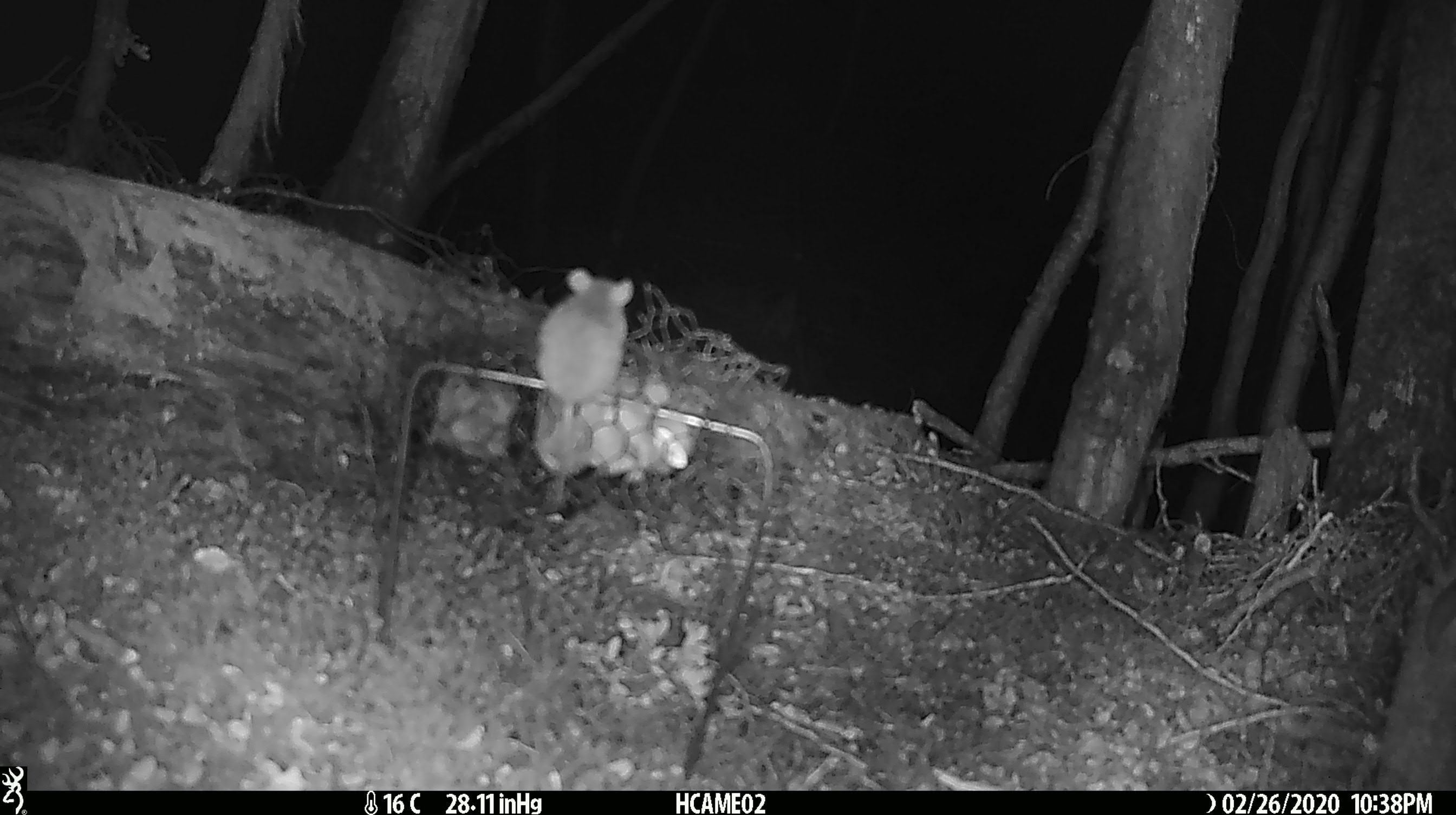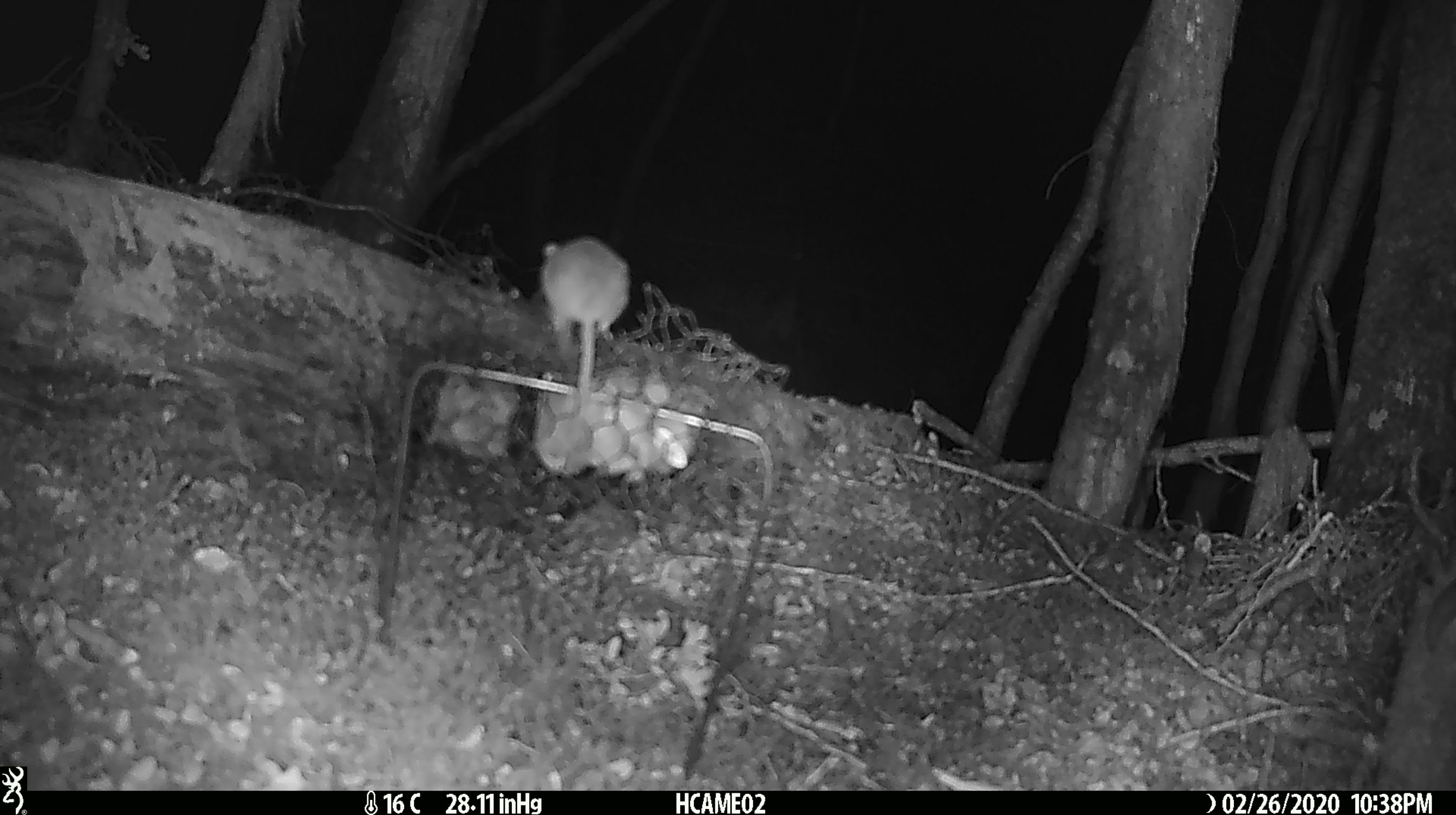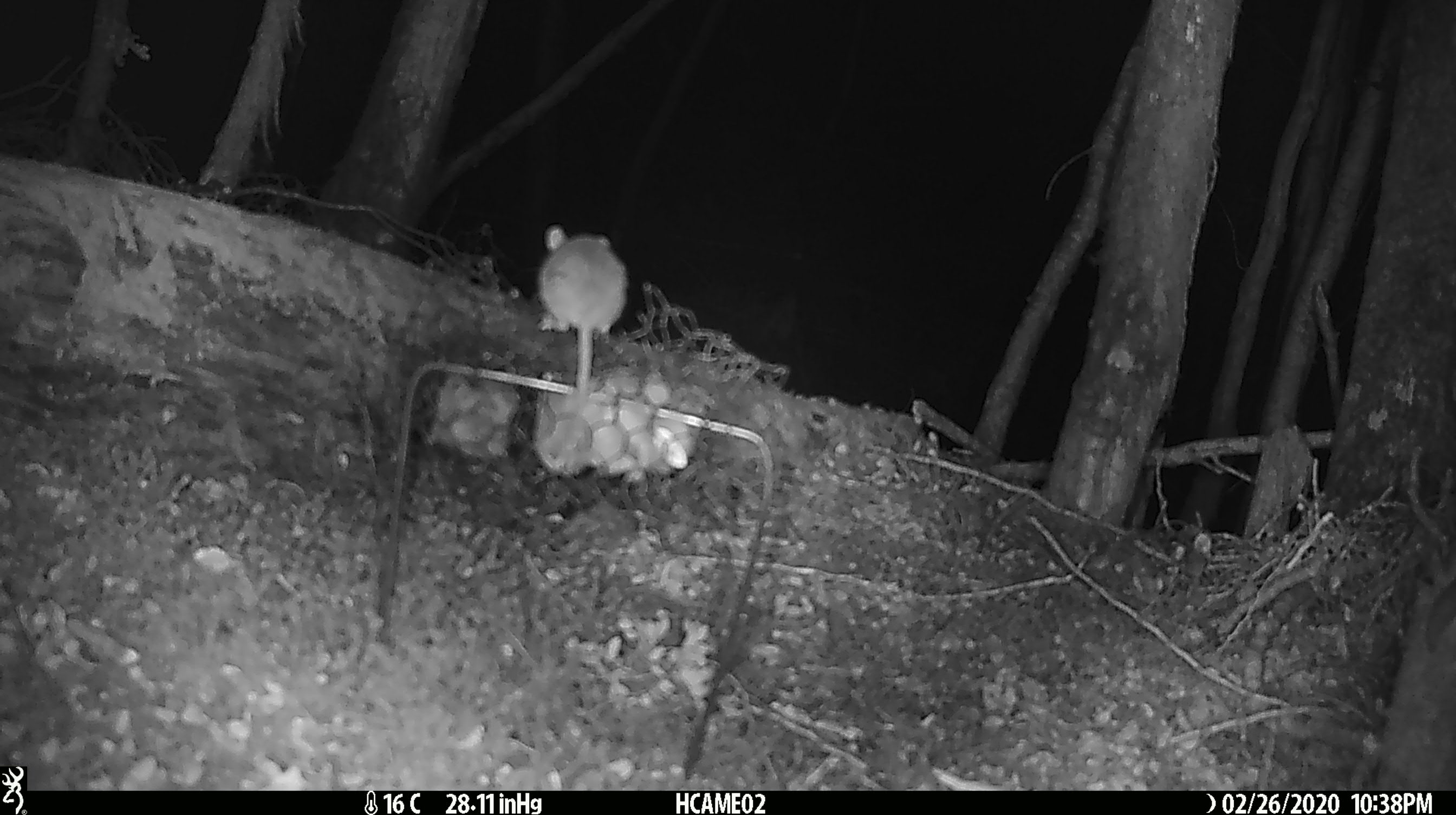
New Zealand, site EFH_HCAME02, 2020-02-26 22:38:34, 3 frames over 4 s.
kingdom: Animalia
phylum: Chordata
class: Mammalia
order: Rodentia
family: Muridae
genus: Mus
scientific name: Mus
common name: mouse